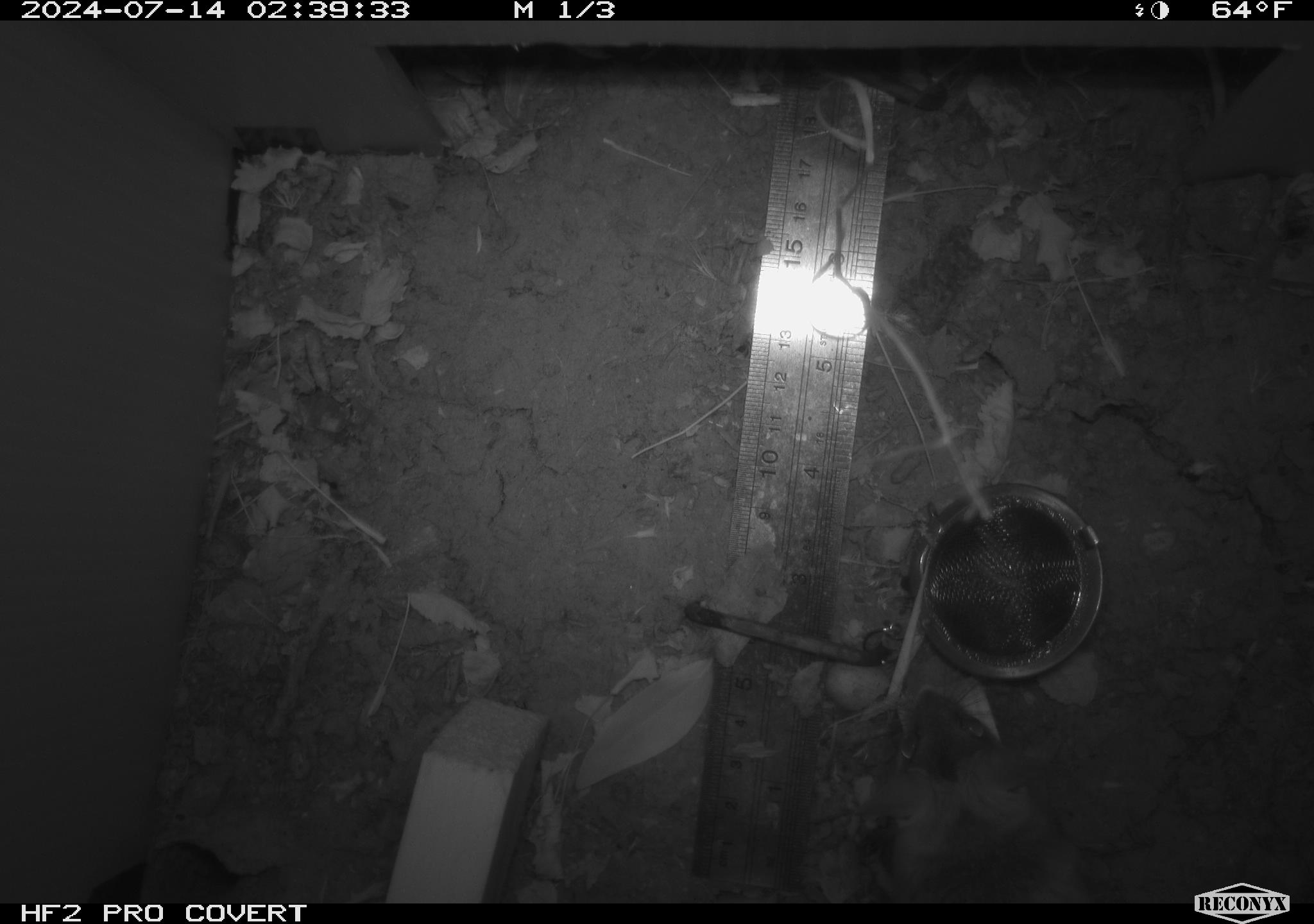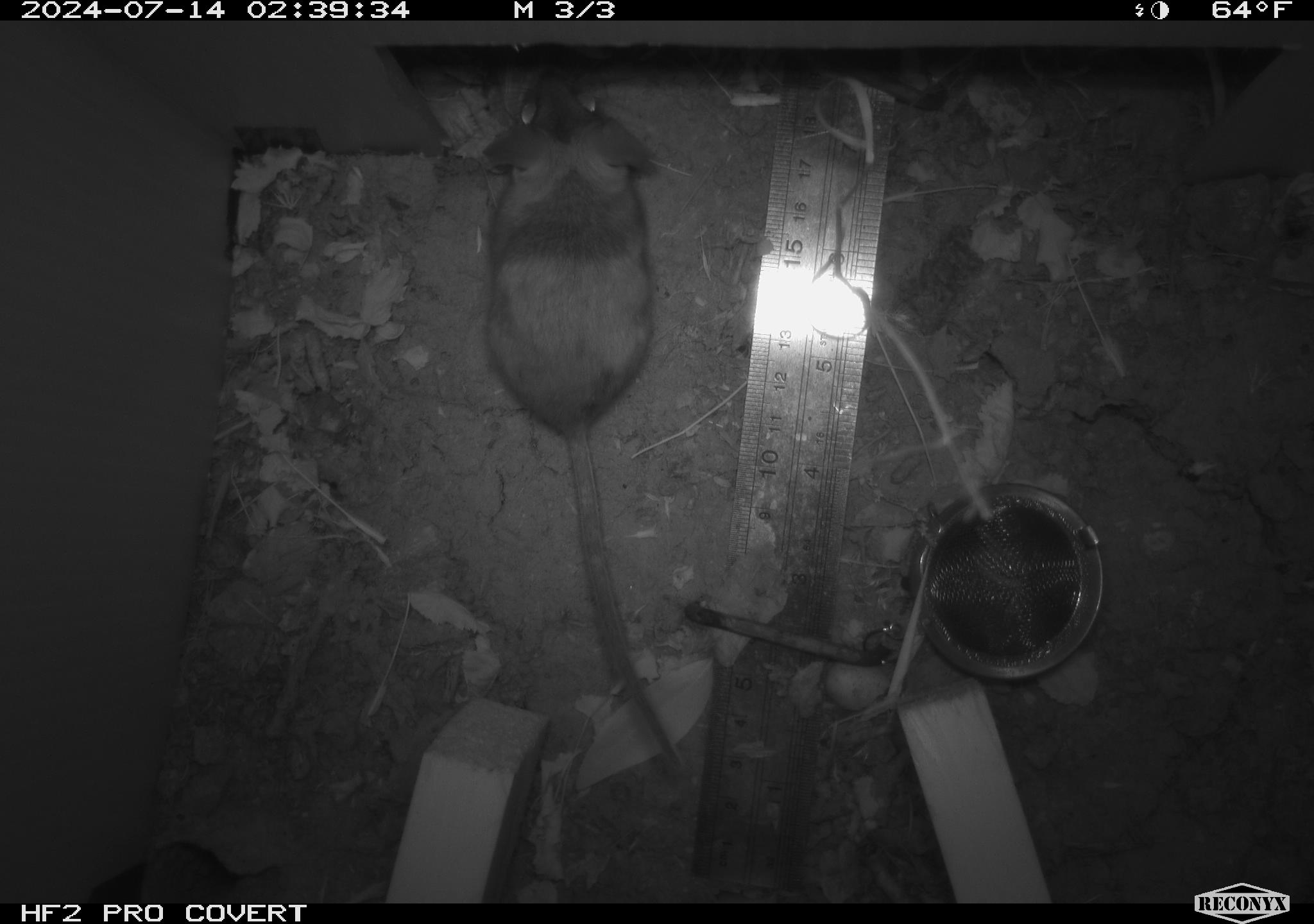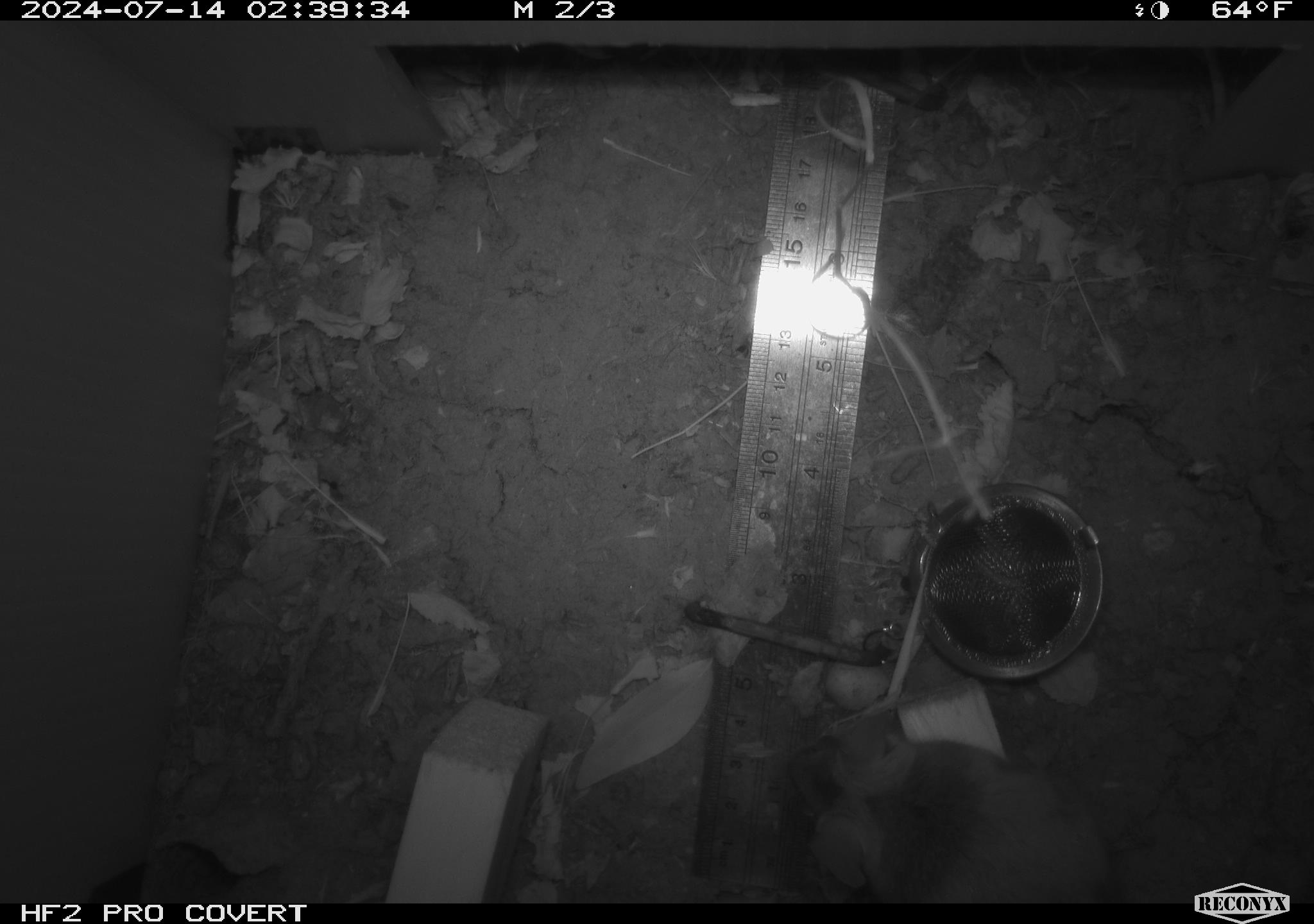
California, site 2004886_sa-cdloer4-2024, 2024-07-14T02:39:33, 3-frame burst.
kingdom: Animalia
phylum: Chordata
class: Mammalia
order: Rodentia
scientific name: Rodentia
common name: rodent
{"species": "rodent (Rodentia)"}